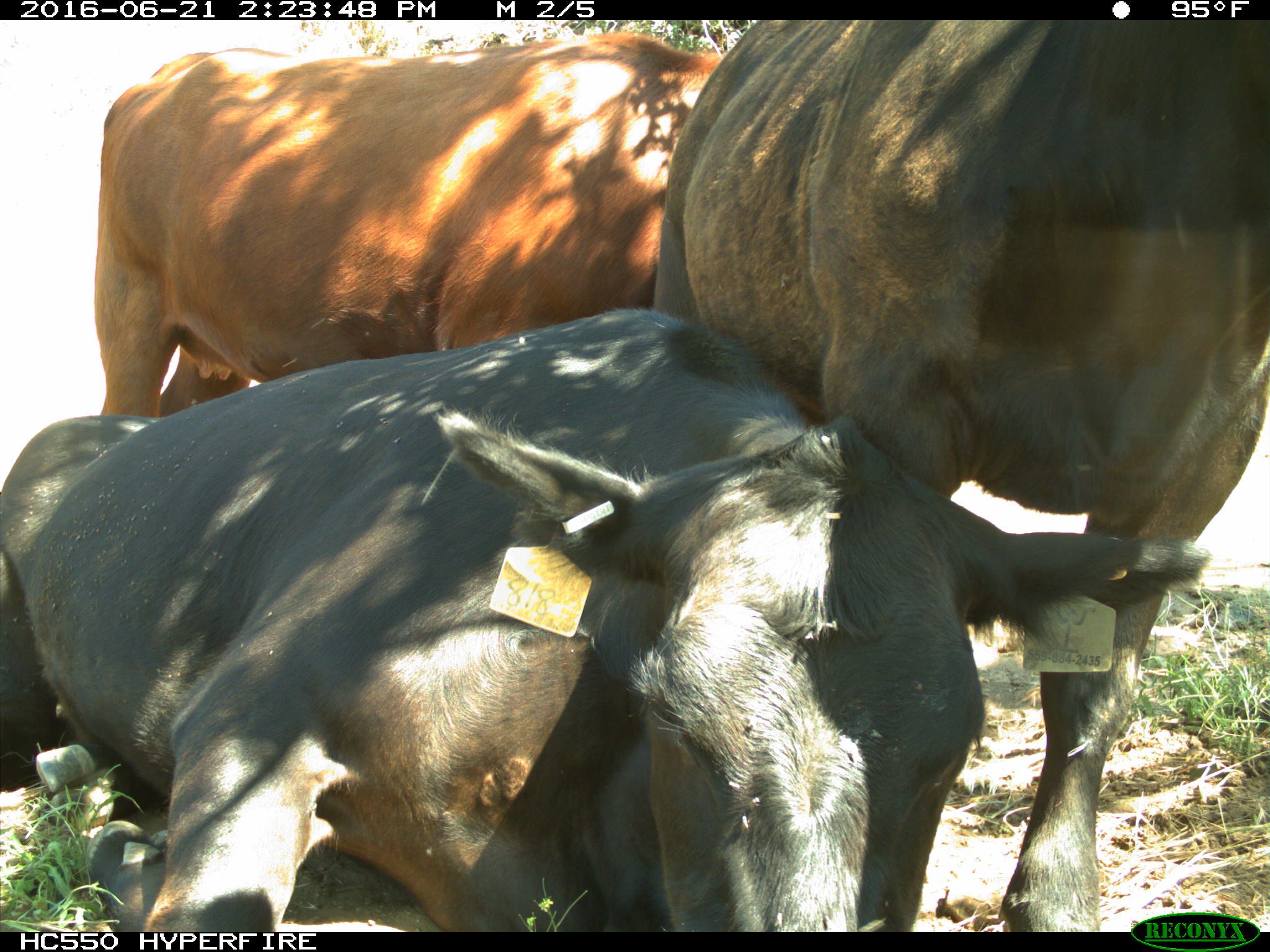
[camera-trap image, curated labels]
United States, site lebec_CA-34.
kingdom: Animalia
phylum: Chordata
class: Mammalia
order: Artiodactyla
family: Bovidae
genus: Bos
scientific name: Bos taurus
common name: domestic cow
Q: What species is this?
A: Bos taurus (domestic cow).